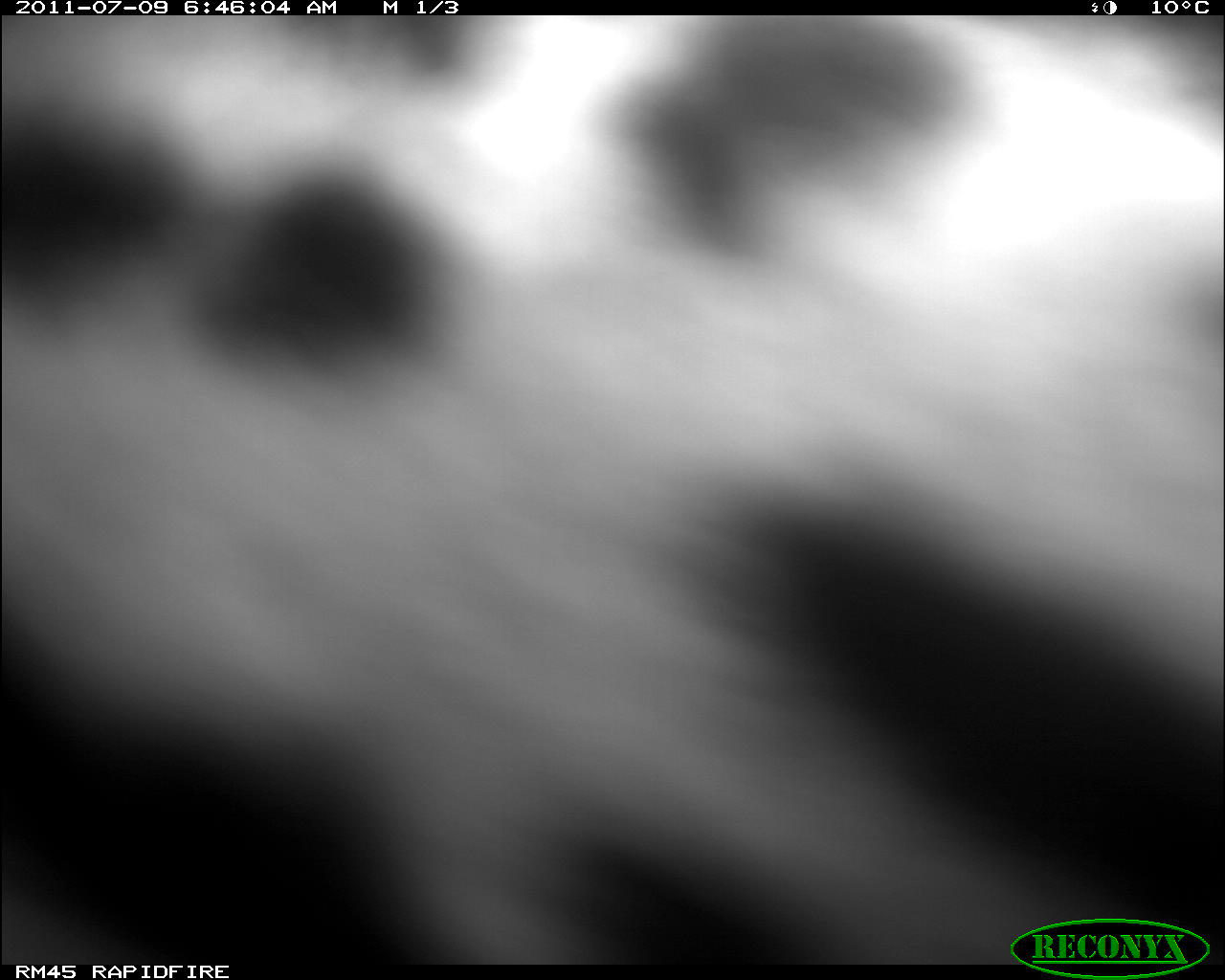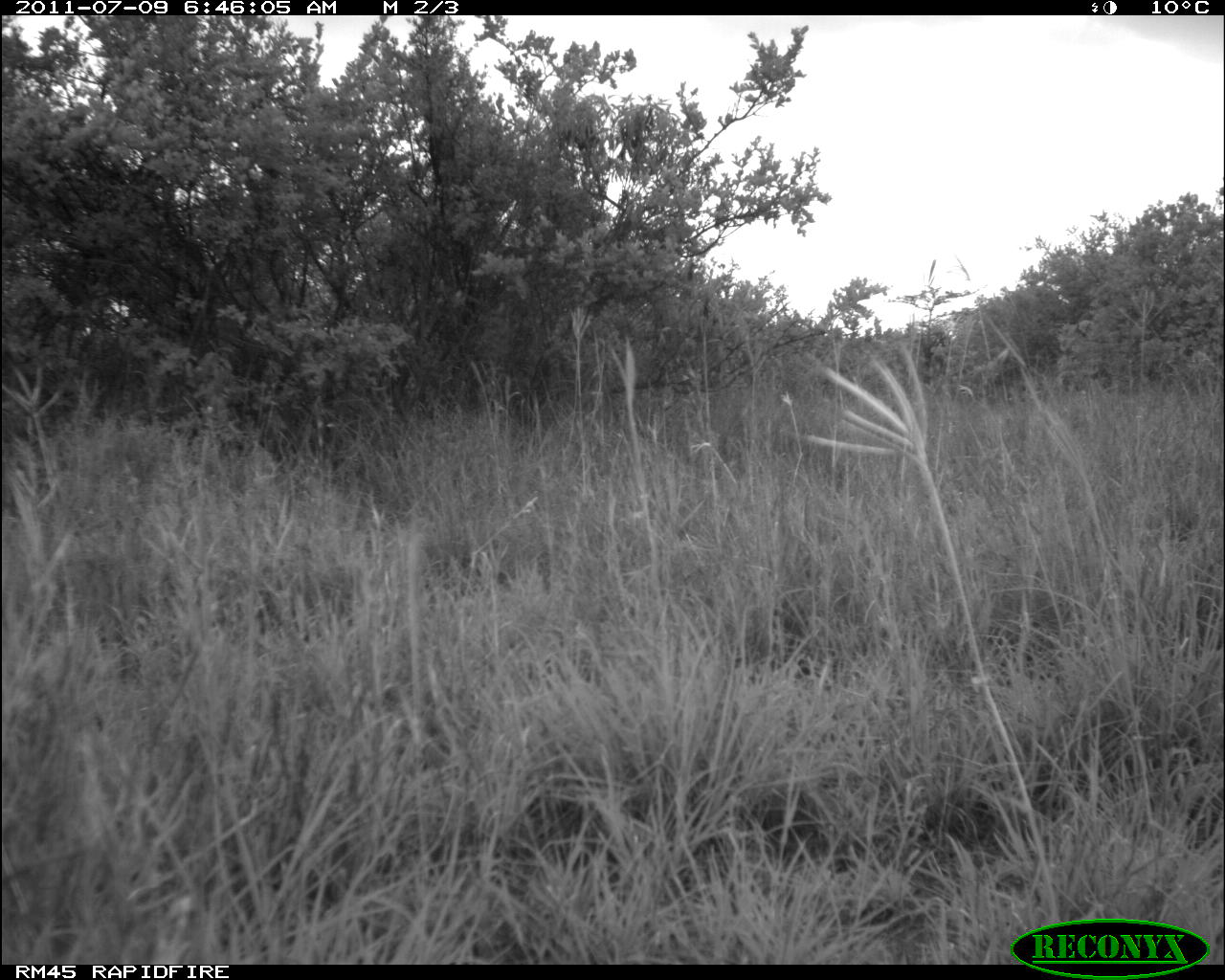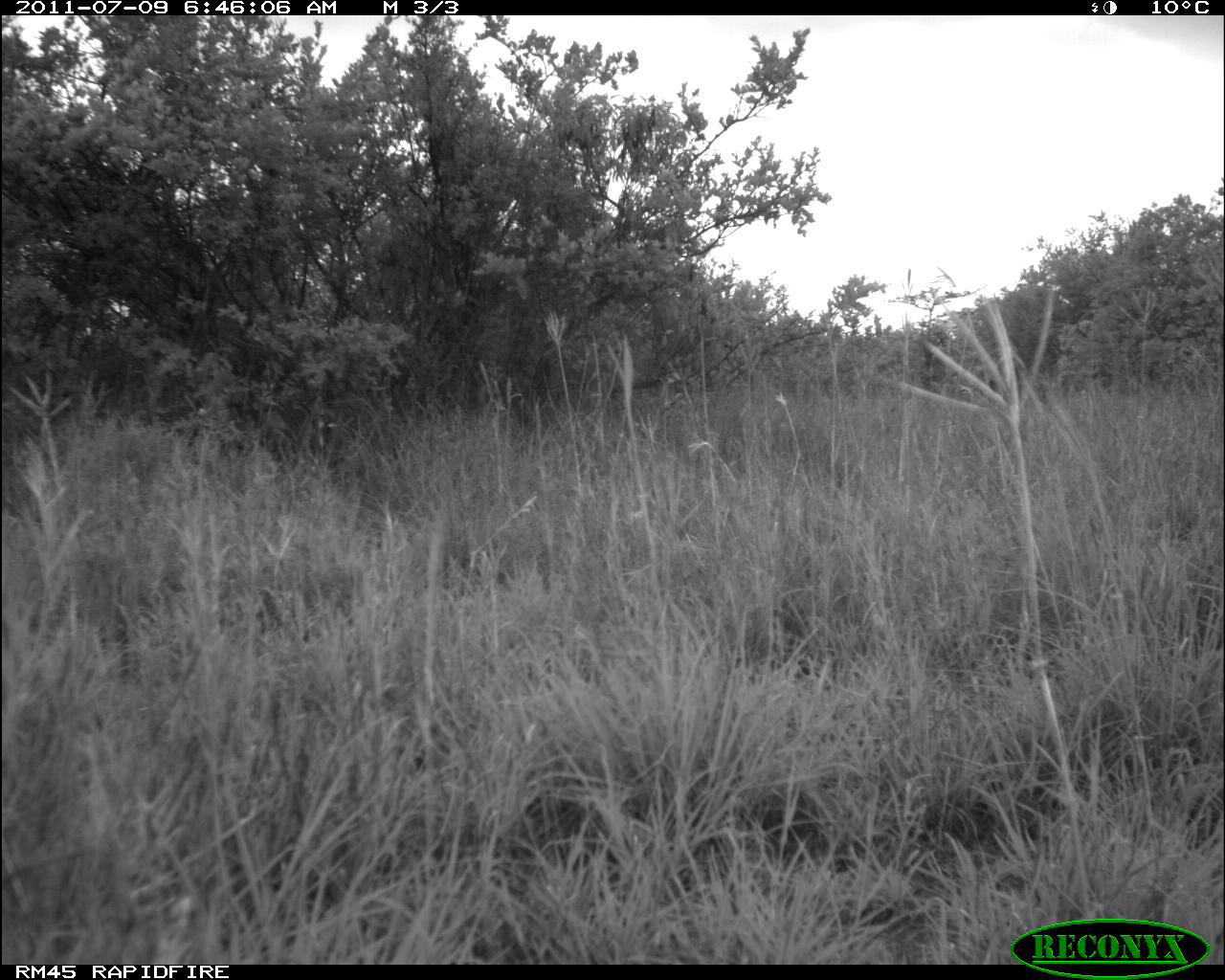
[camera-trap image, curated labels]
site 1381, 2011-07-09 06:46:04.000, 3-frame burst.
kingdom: Animalia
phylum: Chordata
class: Mammalia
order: Carnivora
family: Felidae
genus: Panthera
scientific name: Panthera pardus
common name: leopard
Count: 1.